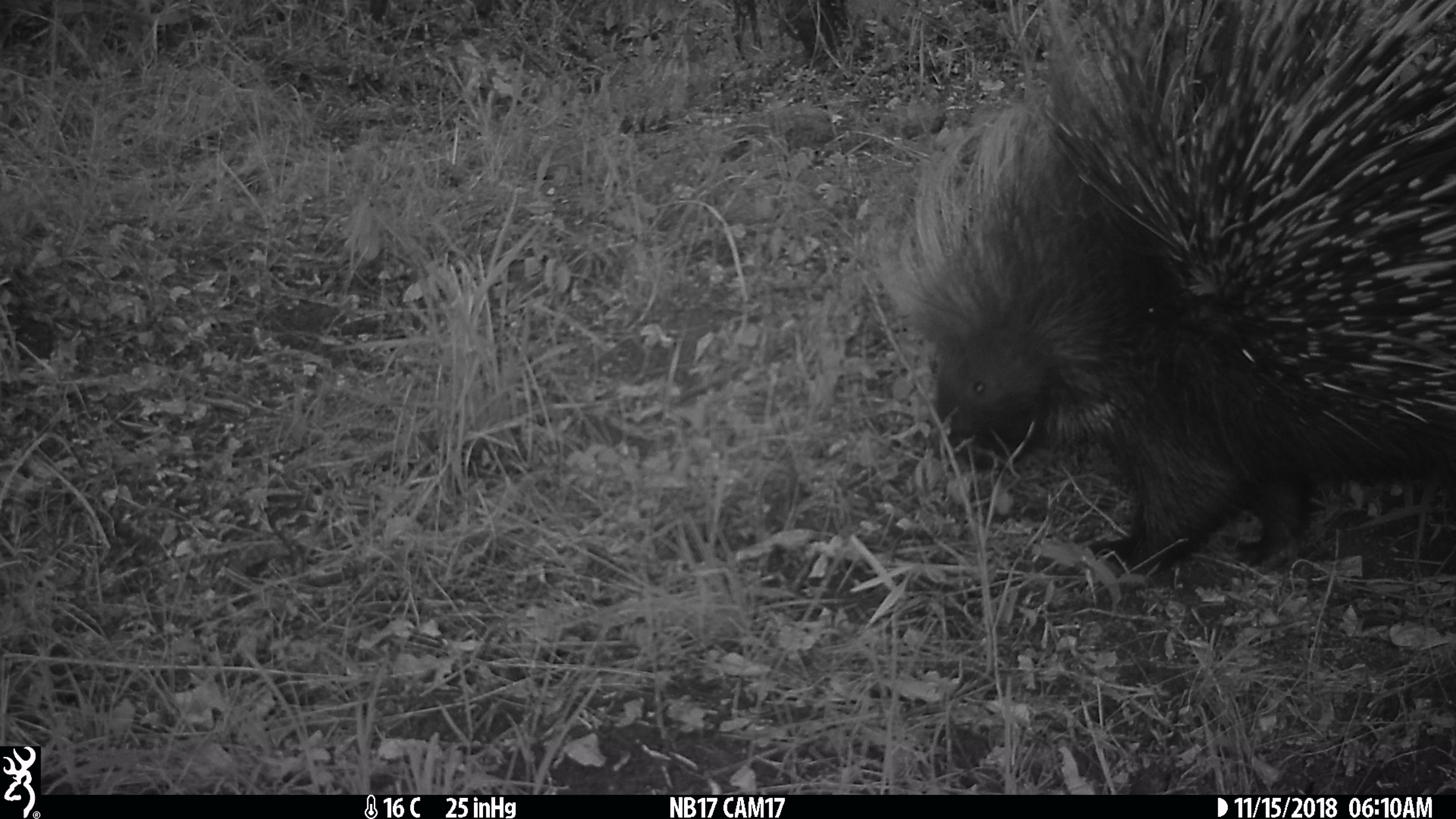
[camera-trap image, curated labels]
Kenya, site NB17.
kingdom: Animalia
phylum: Chordata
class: Mammalia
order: Rodentia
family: Hystricidae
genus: Hystrix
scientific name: Hystrix africaeaustralis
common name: porcupine